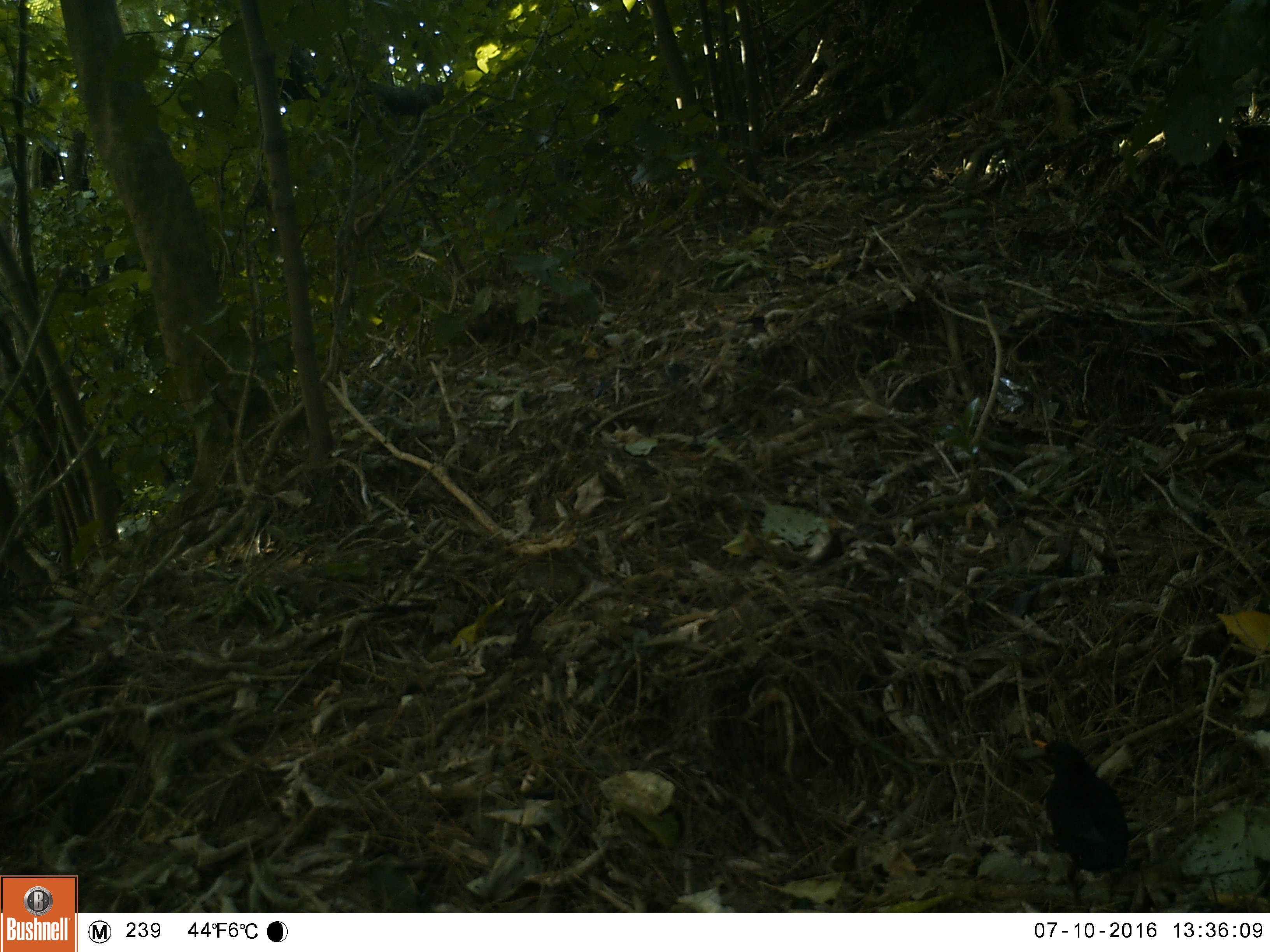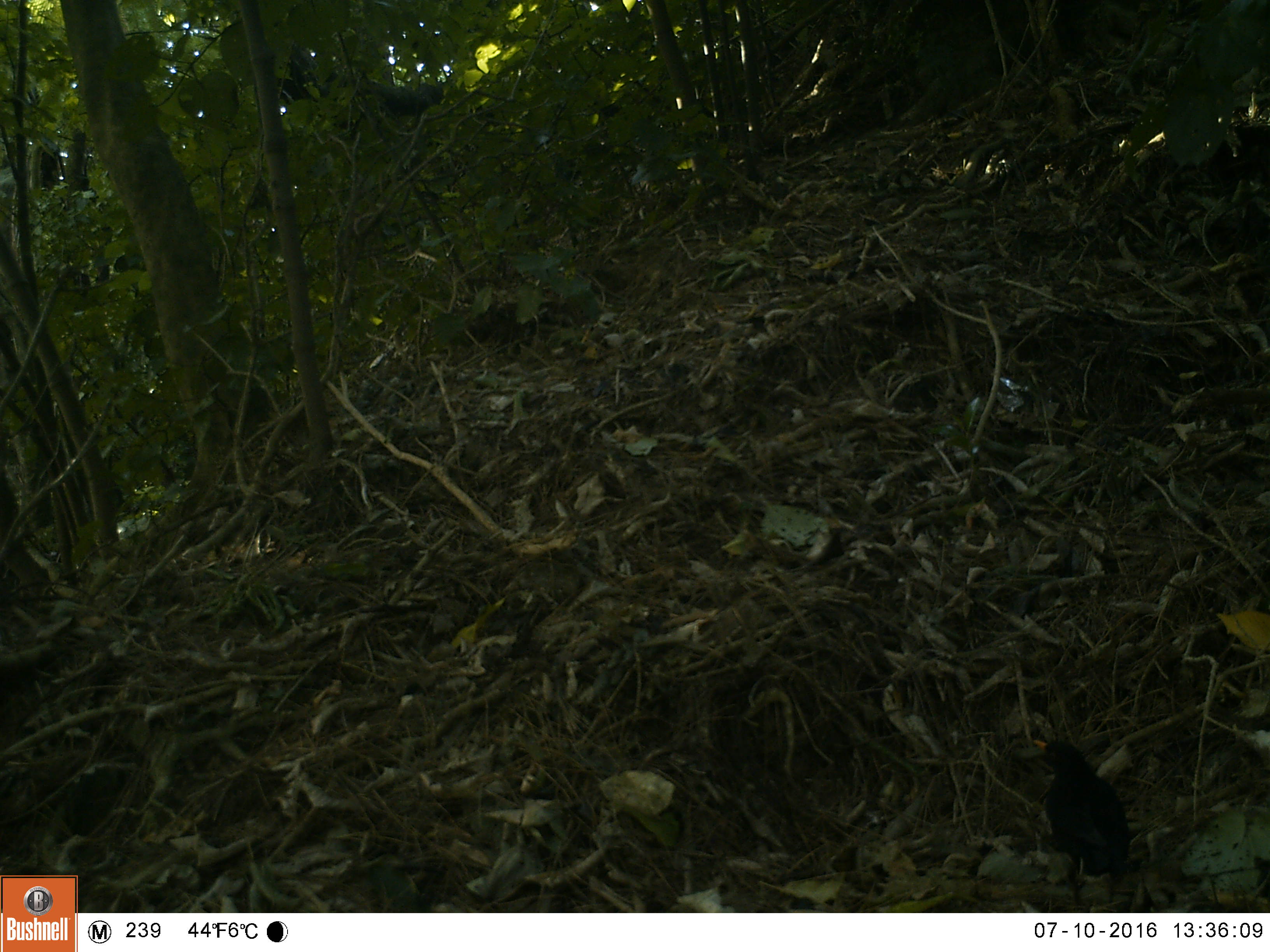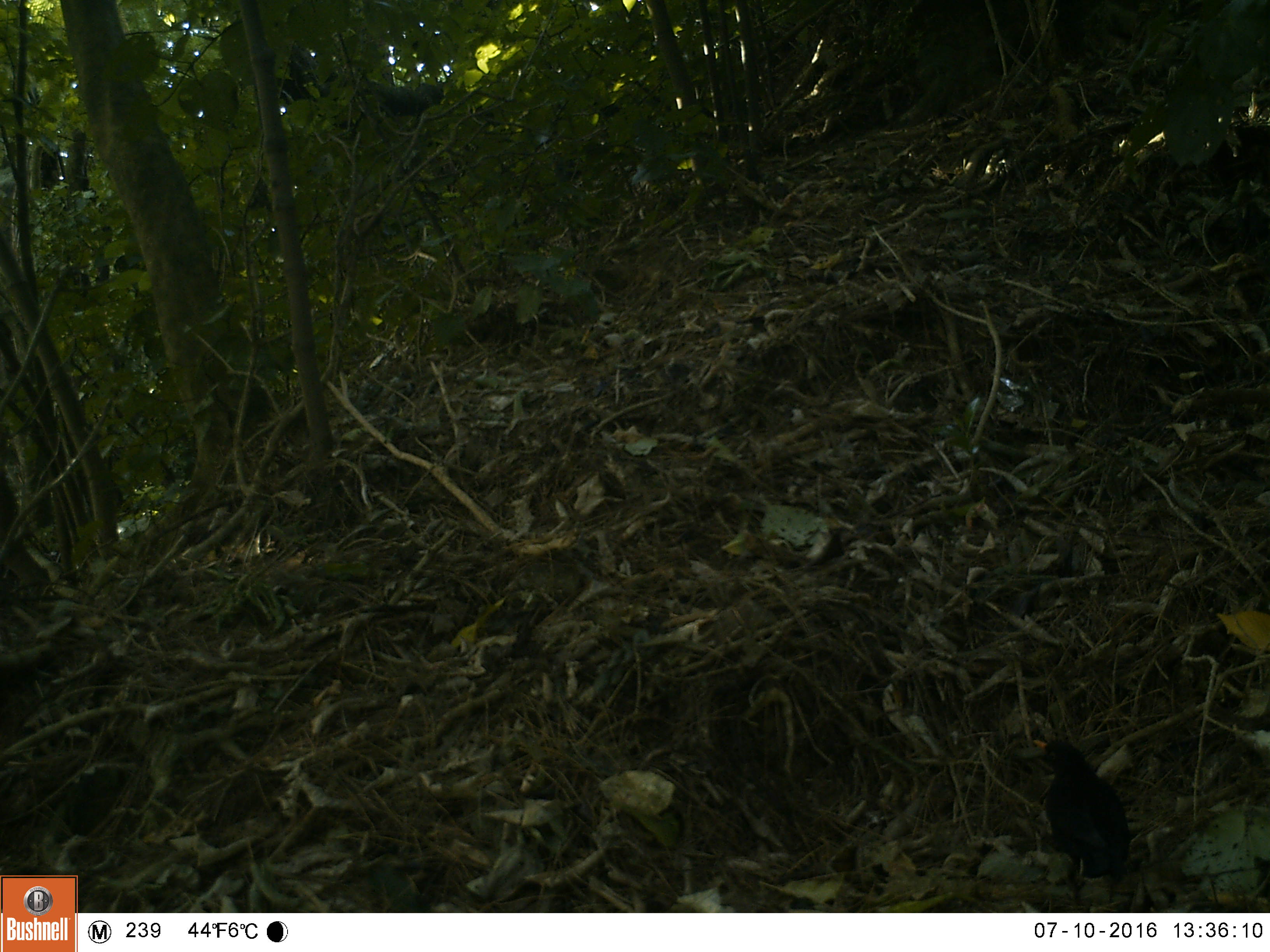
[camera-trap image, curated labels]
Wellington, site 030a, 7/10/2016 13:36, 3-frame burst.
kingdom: Animalia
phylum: Chordata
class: Aves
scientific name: Aves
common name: bird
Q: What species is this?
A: Bird (Aves).